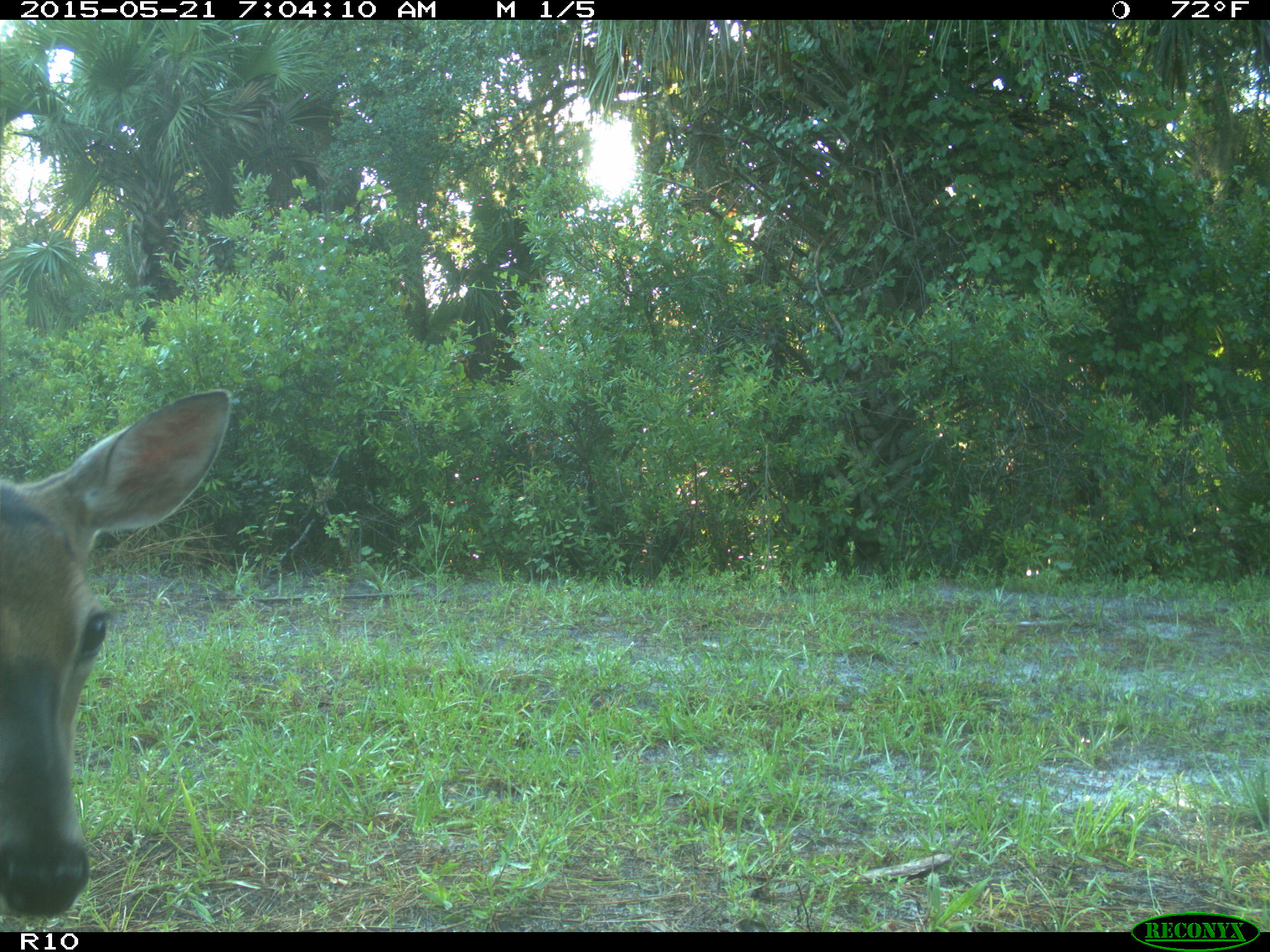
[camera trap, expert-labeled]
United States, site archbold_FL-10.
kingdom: Animalia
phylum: Chordata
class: Mammalia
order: Artiodactyla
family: Cervidae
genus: Odocoileus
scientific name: Odocoileus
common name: deer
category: unidentified deer